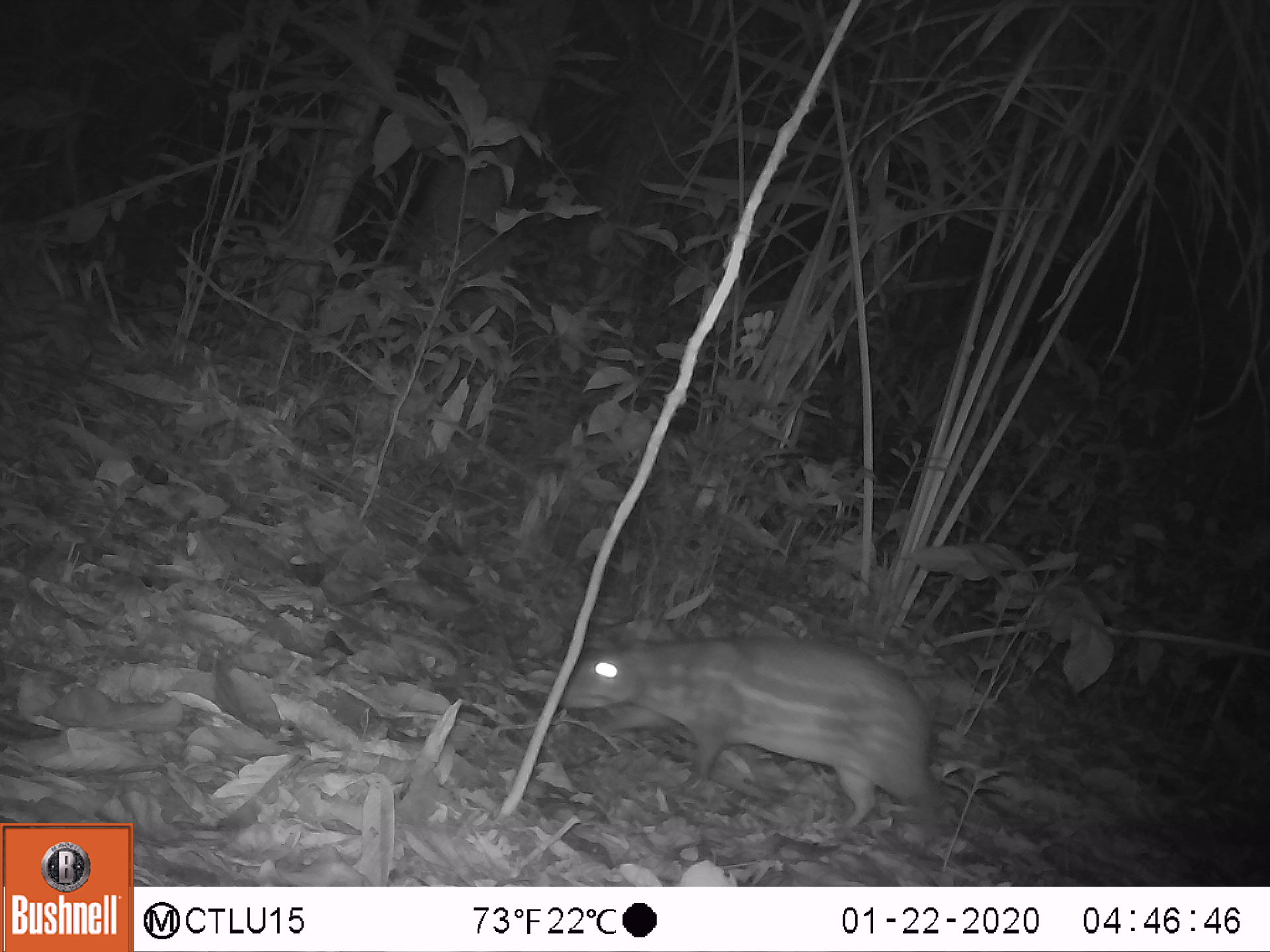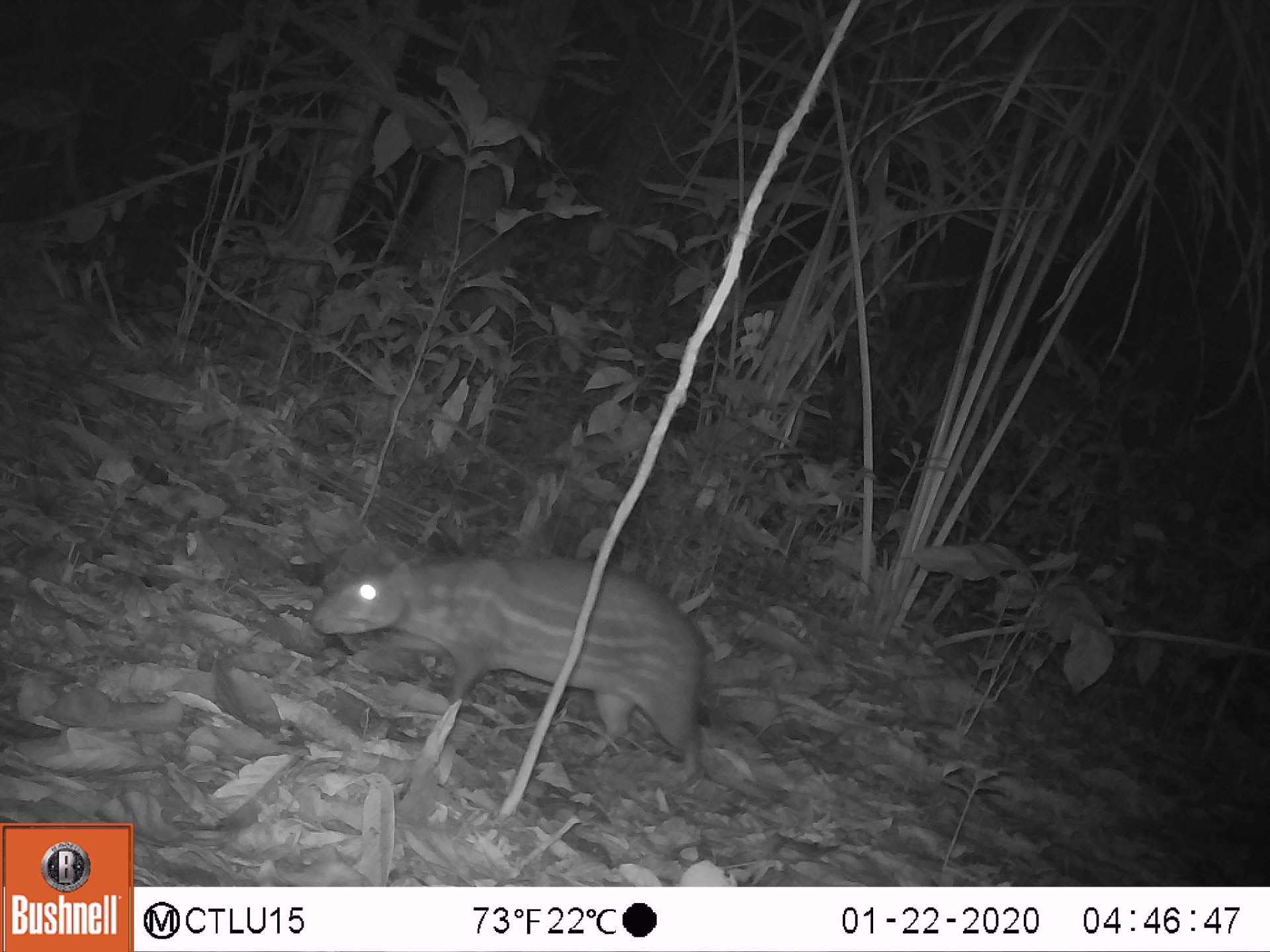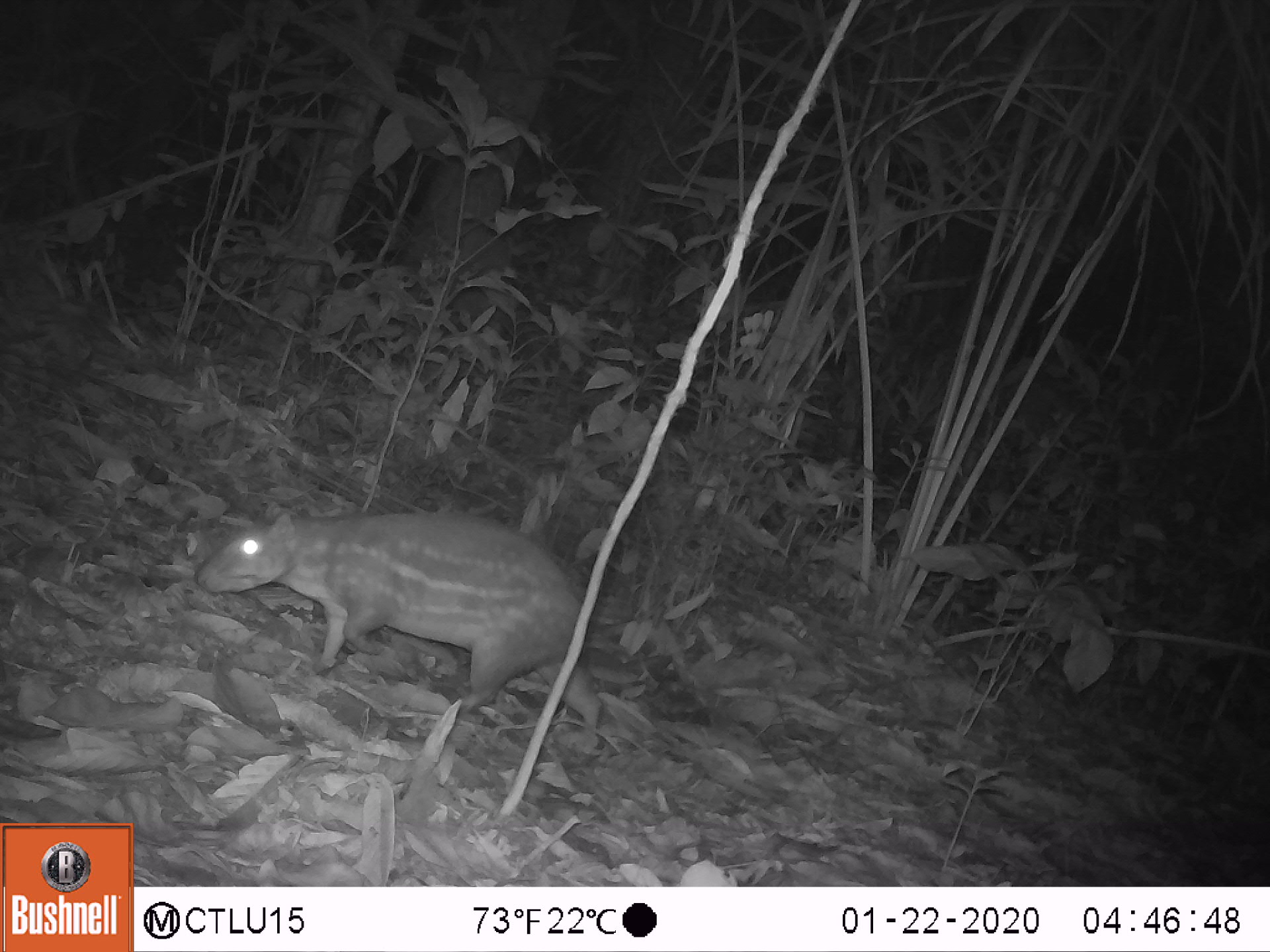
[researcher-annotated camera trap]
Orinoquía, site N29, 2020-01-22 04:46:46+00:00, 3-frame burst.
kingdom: Animalia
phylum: Chordata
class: Mammalia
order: Rodentia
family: Cuniculidae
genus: Cuniculus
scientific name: Cuniculus paca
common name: spotted paca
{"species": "spotted paca (Cuniculus paca)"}